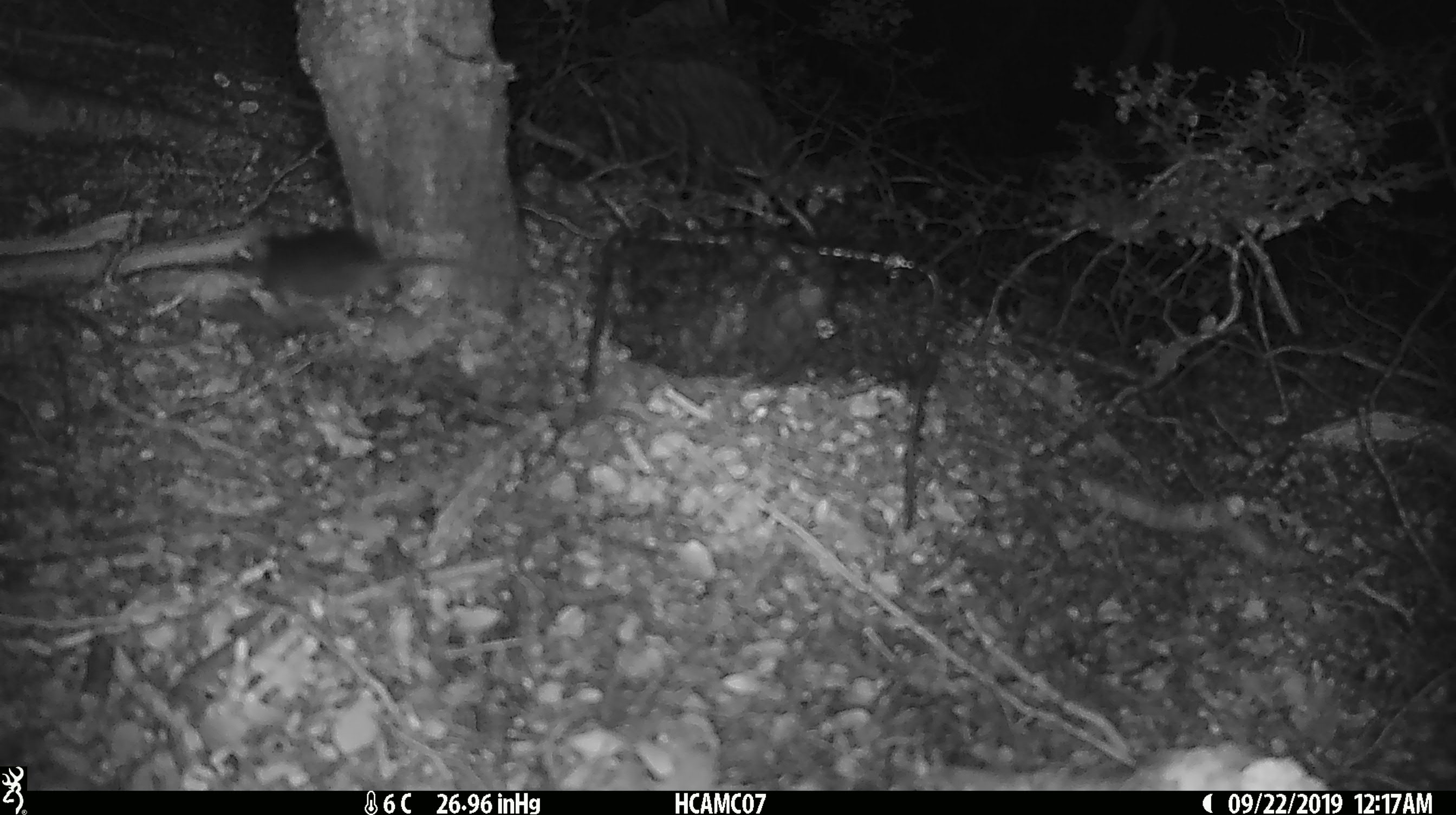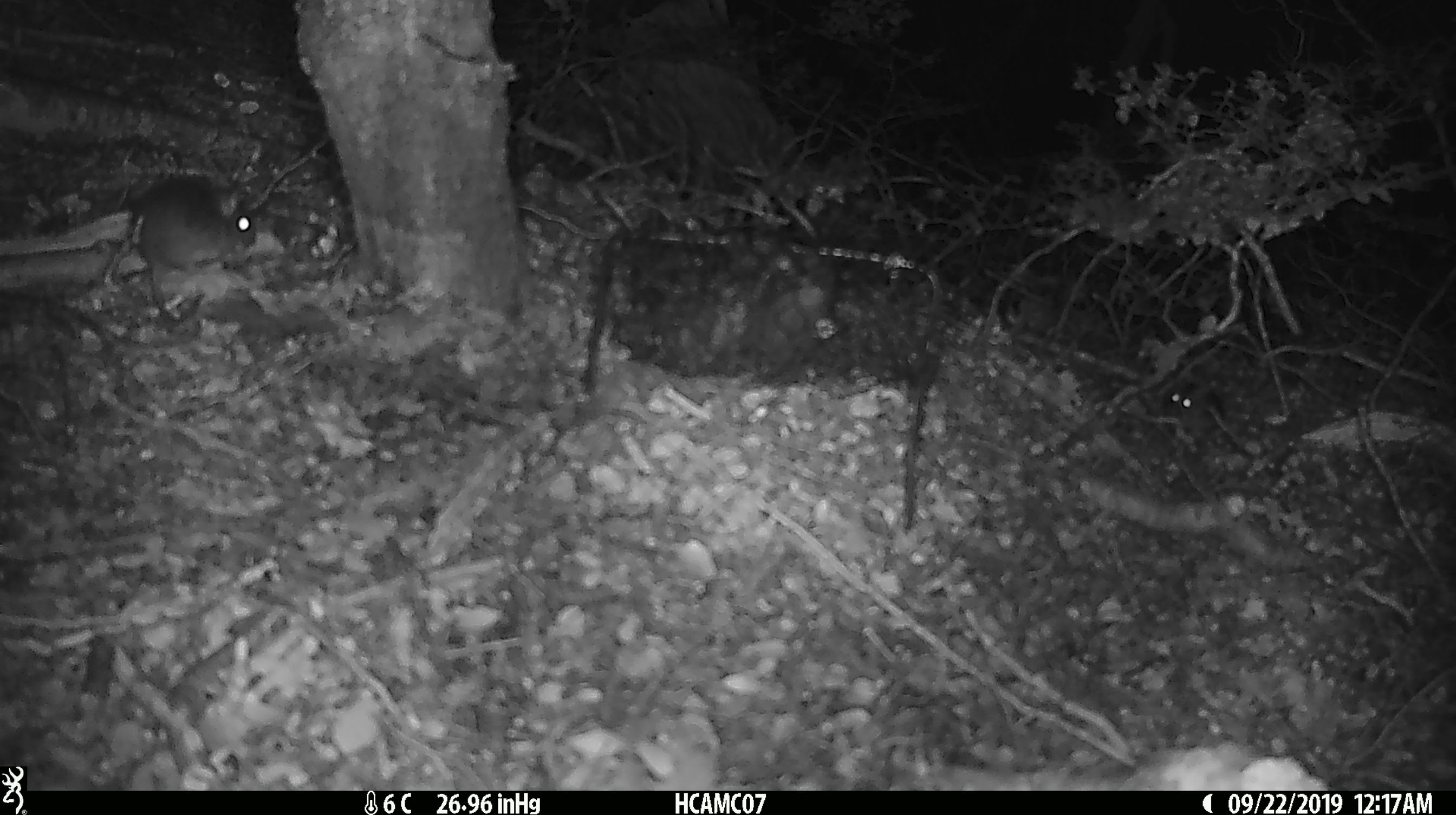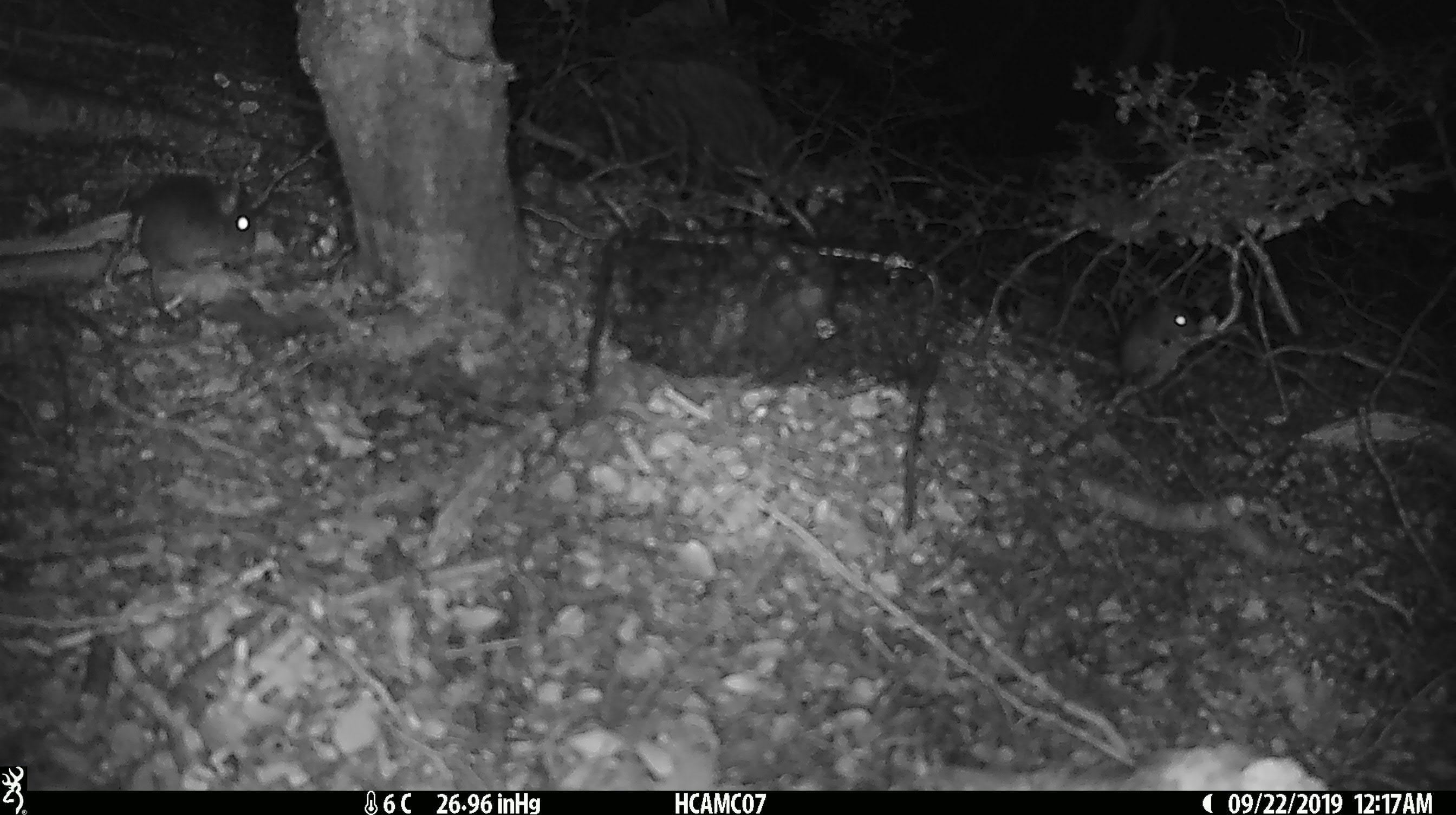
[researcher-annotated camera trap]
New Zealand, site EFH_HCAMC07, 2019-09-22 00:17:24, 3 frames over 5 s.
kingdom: Animalia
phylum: Chordata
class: Mammalia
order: Rodentia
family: Muridae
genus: Mus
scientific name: Mus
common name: mouse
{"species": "mouse (Mus)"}